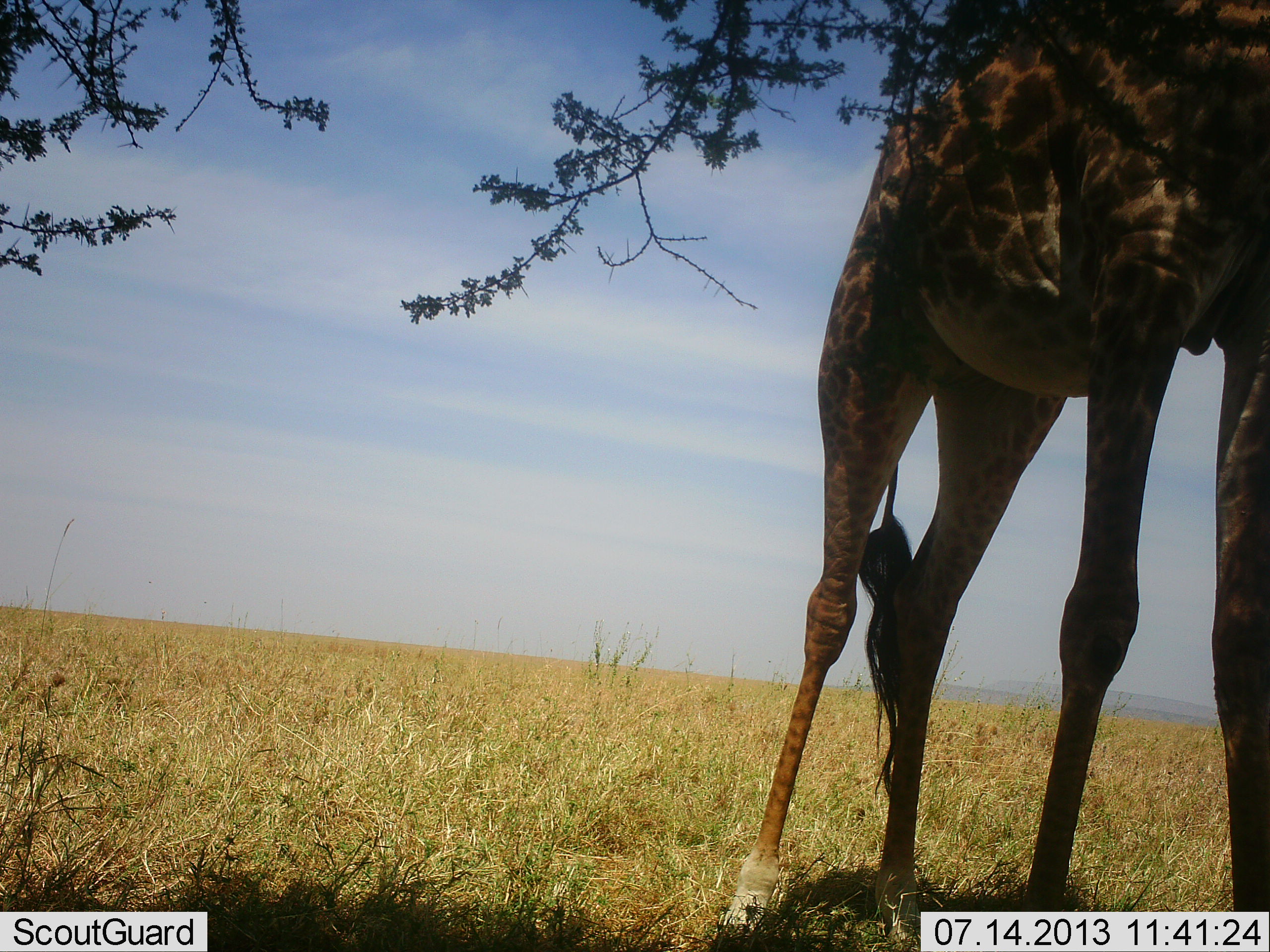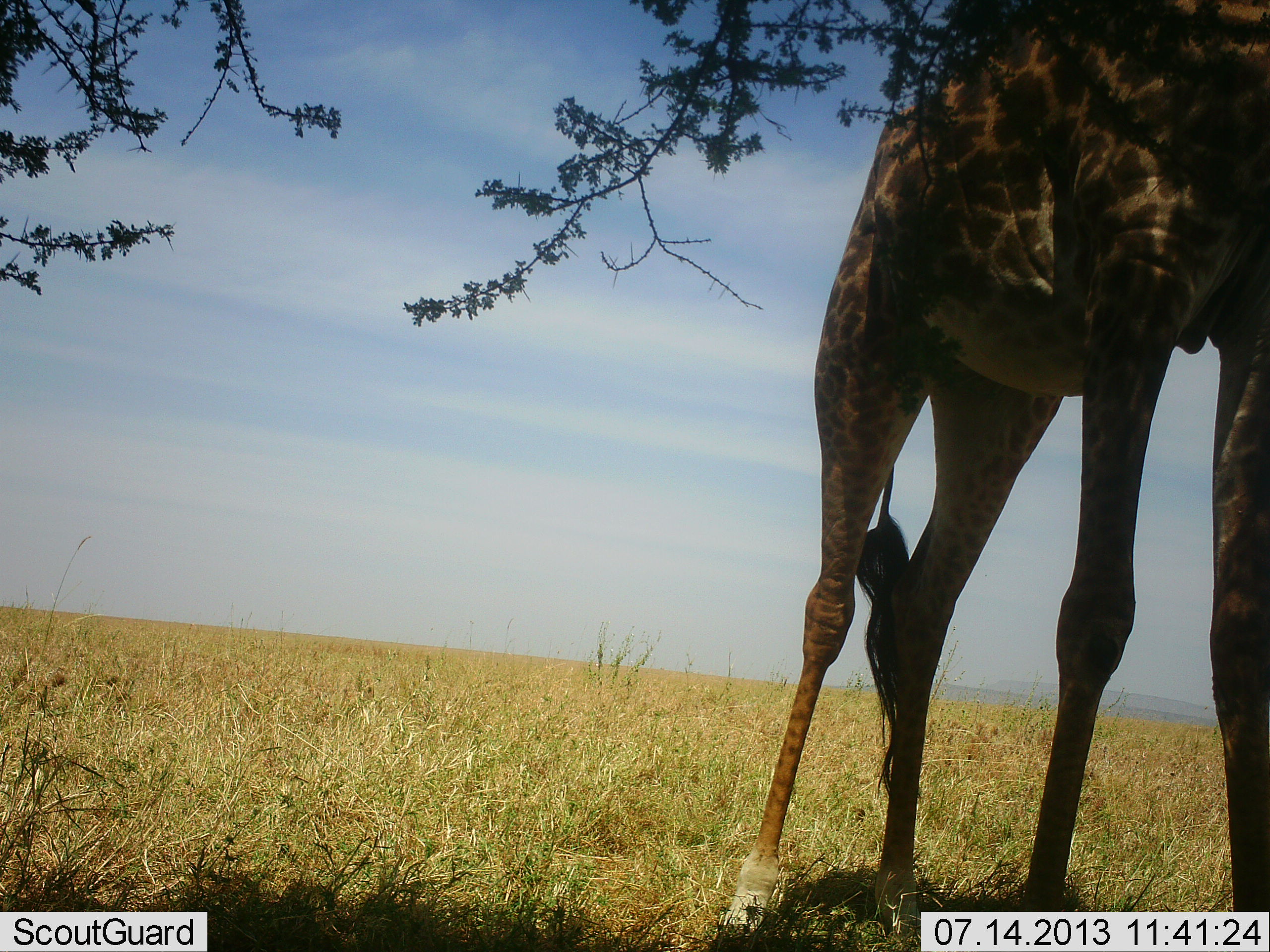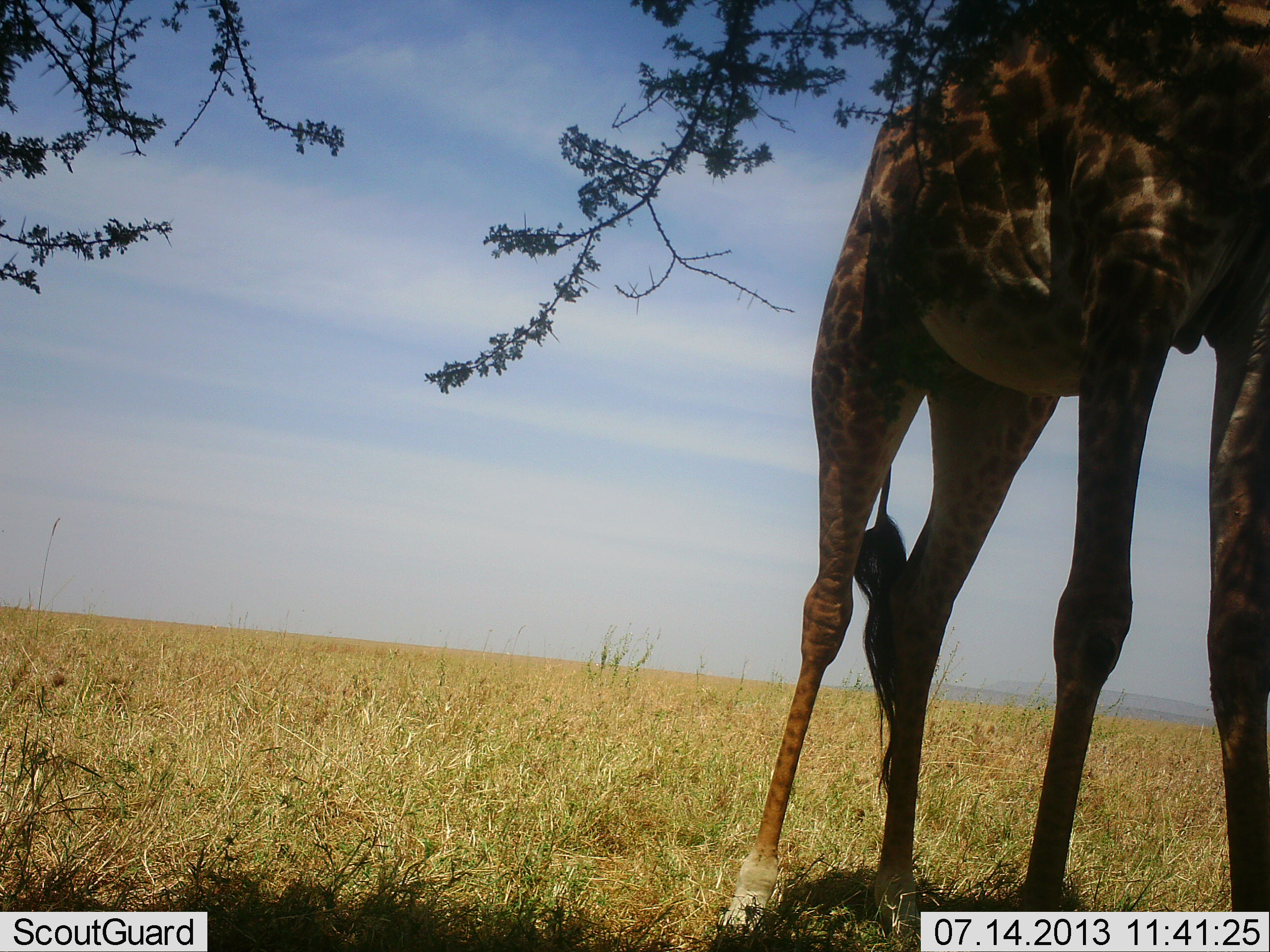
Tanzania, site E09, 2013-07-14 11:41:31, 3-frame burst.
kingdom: Animalia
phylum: Chordata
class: Mammalia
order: Artiodactyla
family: Giraffidae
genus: Giraffa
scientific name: Giraffa camelopardalis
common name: giraffe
Giraffe (Giraffa camelopardalis), count 1. Behavior (volunteer vote fractions): standing 56%, resting 6%, moving 0%, interacting 0%. Young present (vote fraction): 0%. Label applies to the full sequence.